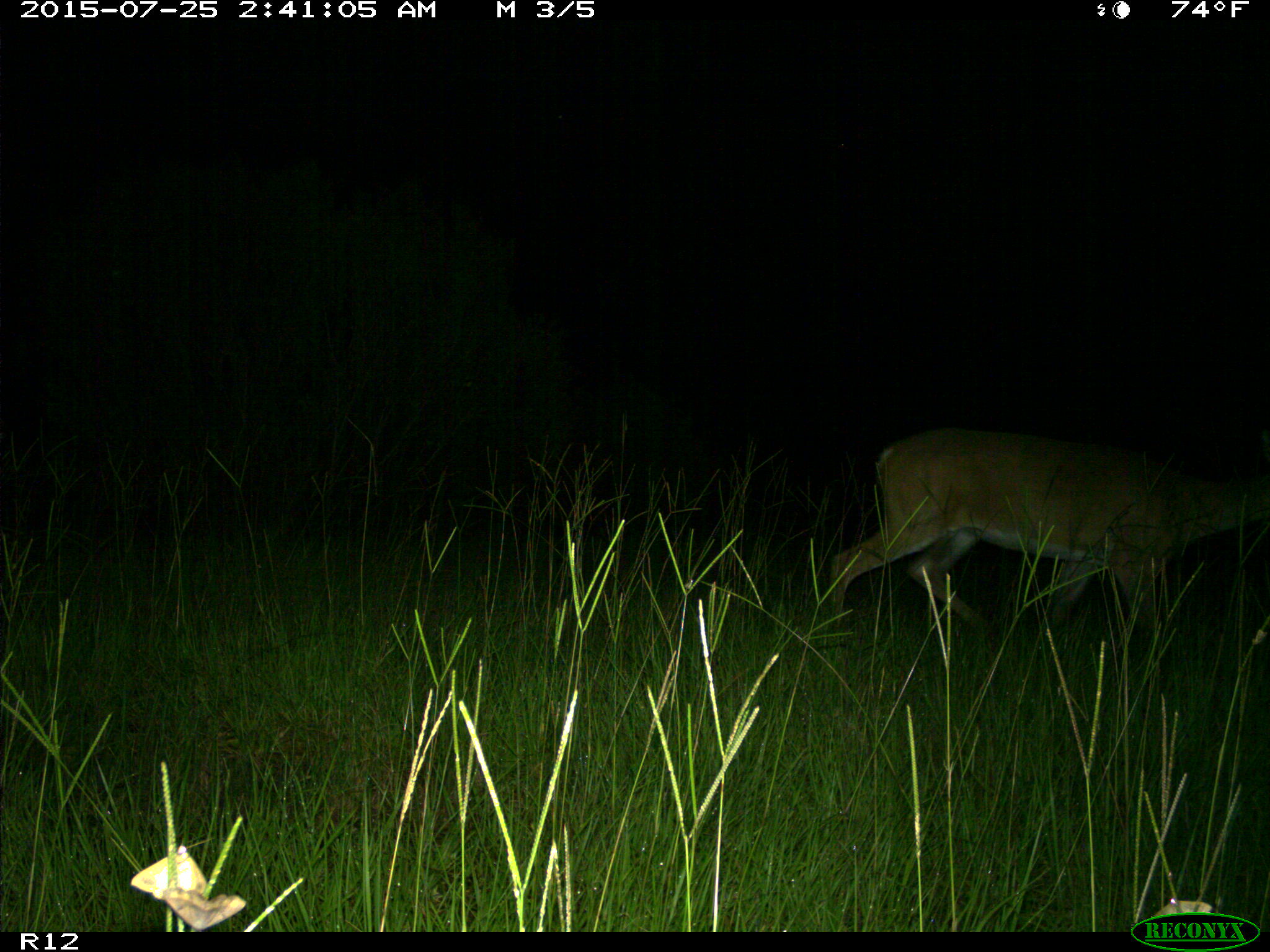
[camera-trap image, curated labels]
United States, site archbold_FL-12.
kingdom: Animalia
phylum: Chordata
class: Mammalia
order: Artiodactyla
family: Cervidae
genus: Odocoileus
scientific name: Odocoileus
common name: deer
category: unidentified deer